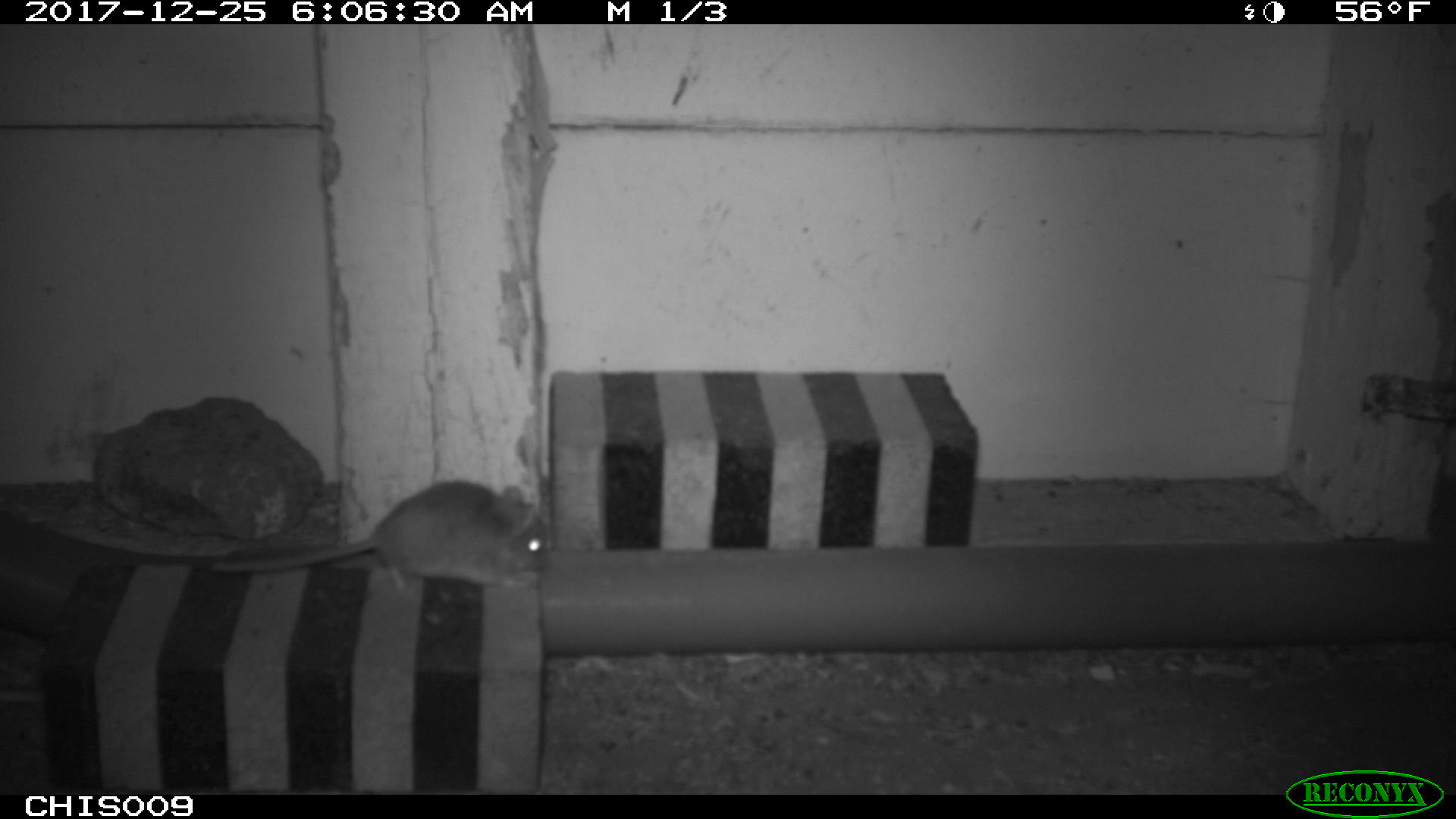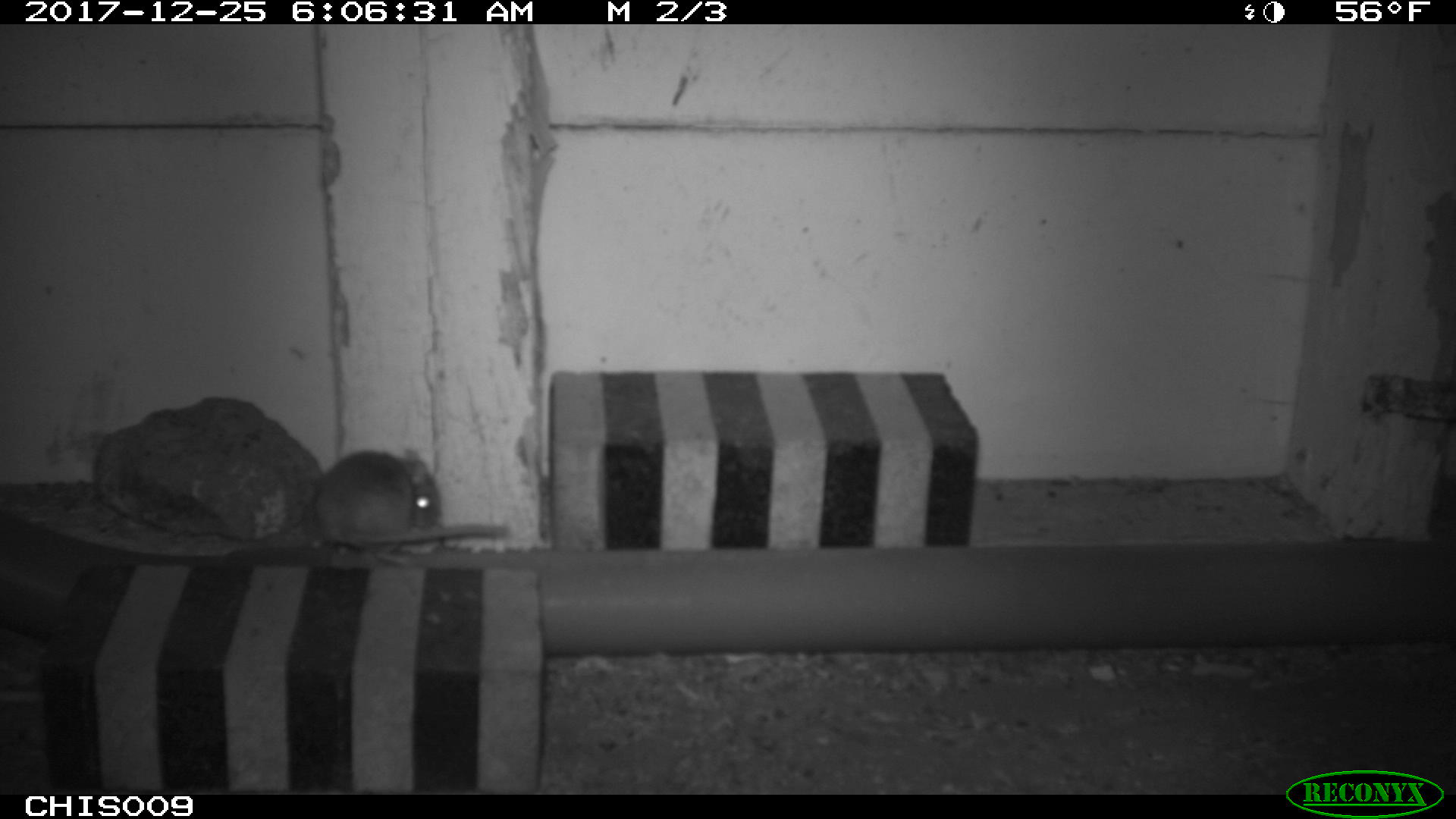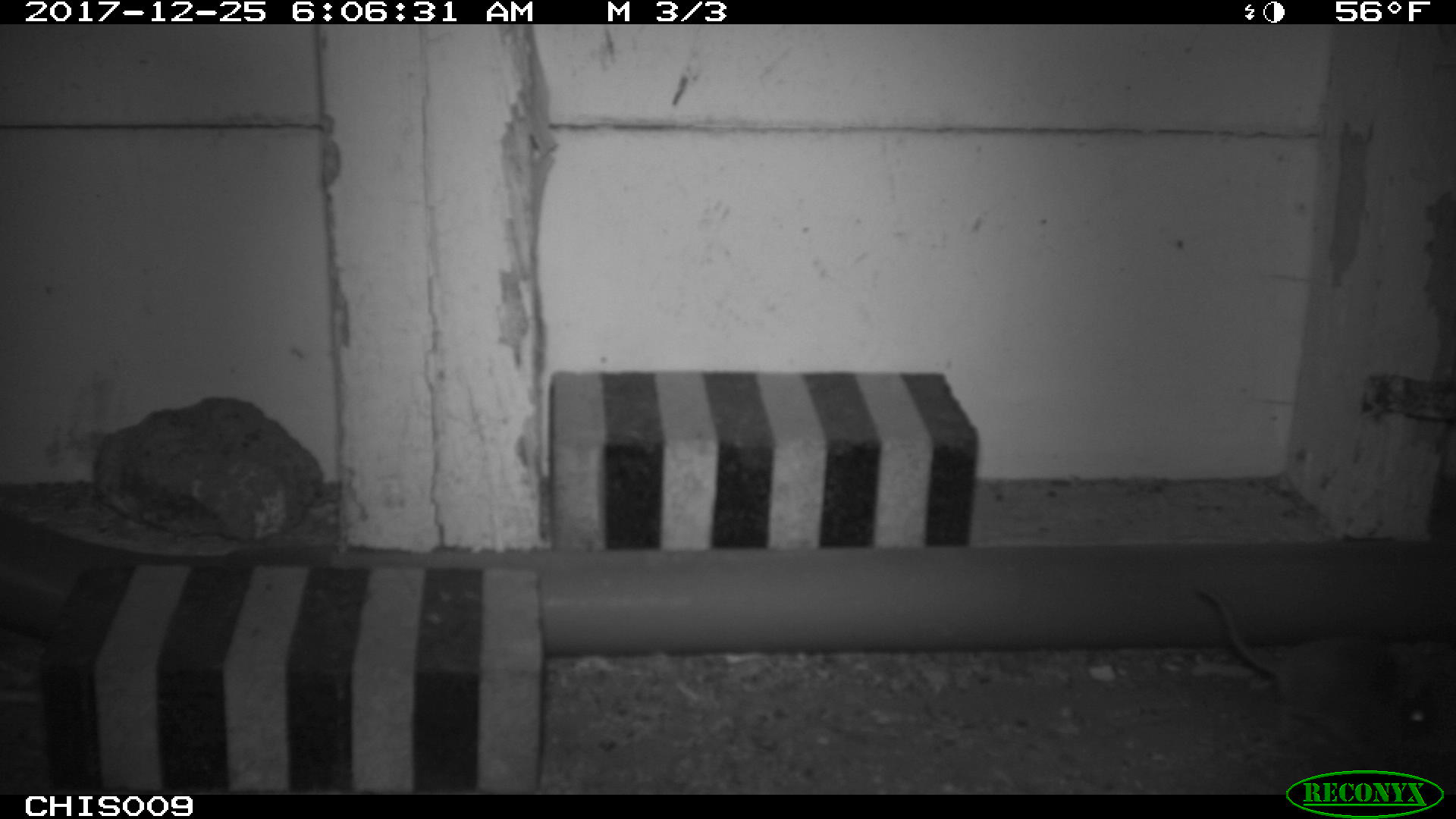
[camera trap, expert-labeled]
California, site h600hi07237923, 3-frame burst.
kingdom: Animalia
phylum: Chordata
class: Mammalia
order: Rodentia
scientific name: Rodentia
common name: rodent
Rodent (Rodentia).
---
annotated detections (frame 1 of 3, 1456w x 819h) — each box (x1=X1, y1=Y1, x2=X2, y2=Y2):
rodent: (x1=209, y1=479, x2=551, y2=589)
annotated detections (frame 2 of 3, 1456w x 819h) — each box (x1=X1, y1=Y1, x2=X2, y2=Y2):
rodent: (x1=314, y1=450, x2=509, y2=563)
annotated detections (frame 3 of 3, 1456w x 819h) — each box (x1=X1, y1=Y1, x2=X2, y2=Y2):
rodent: (x1=1201, y1=587, x2=1436, y2=757)